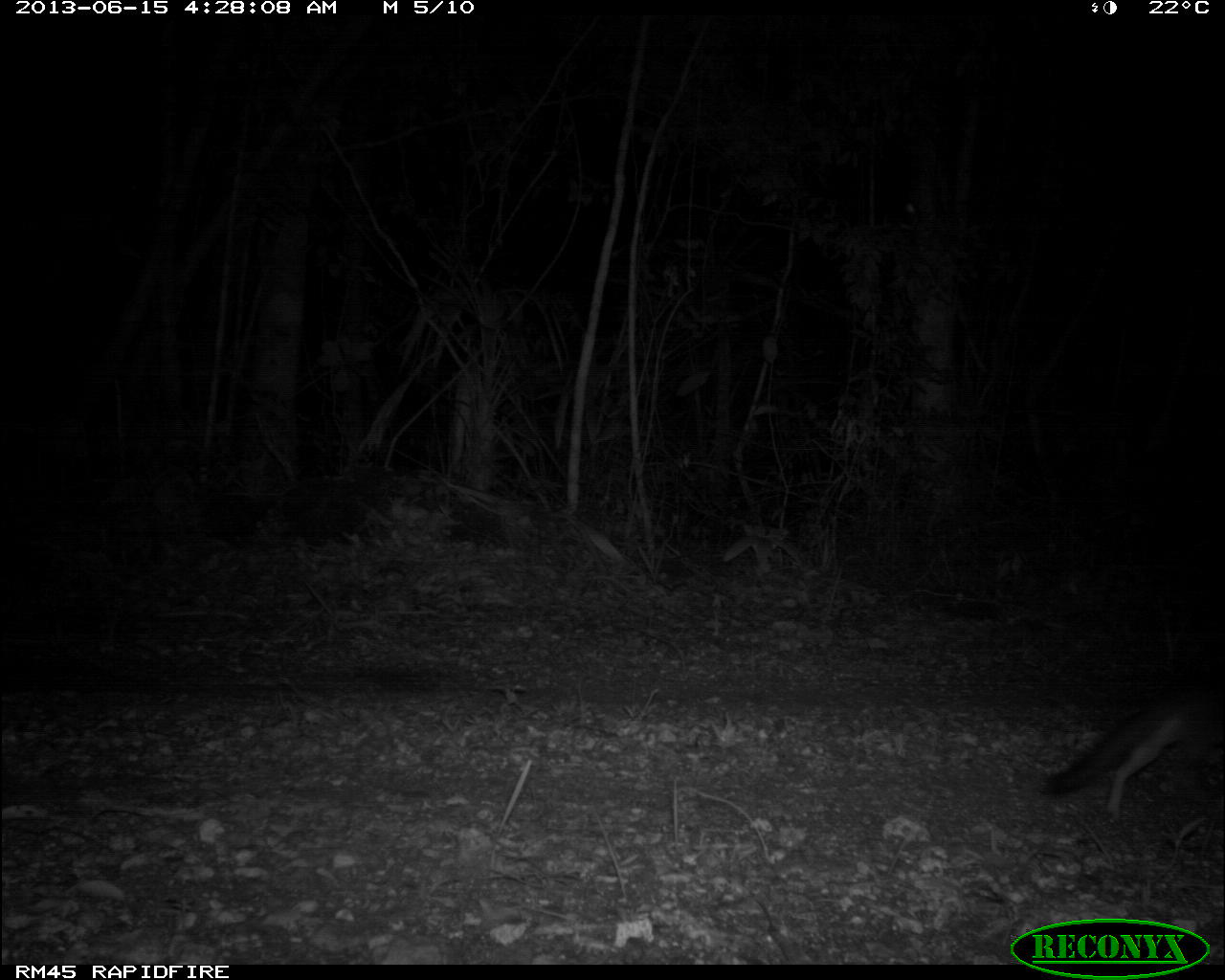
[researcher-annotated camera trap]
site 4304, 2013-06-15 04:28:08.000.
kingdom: Animalia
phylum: Chordata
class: Mammalia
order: Carnivora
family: Canidae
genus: Urocyon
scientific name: Urocyon cinereoargenteus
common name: gray fox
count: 1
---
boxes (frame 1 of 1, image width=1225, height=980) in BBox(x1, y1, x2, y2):
urocyon cinereoargenteus: BBox(1037, 670, 1223, 820)